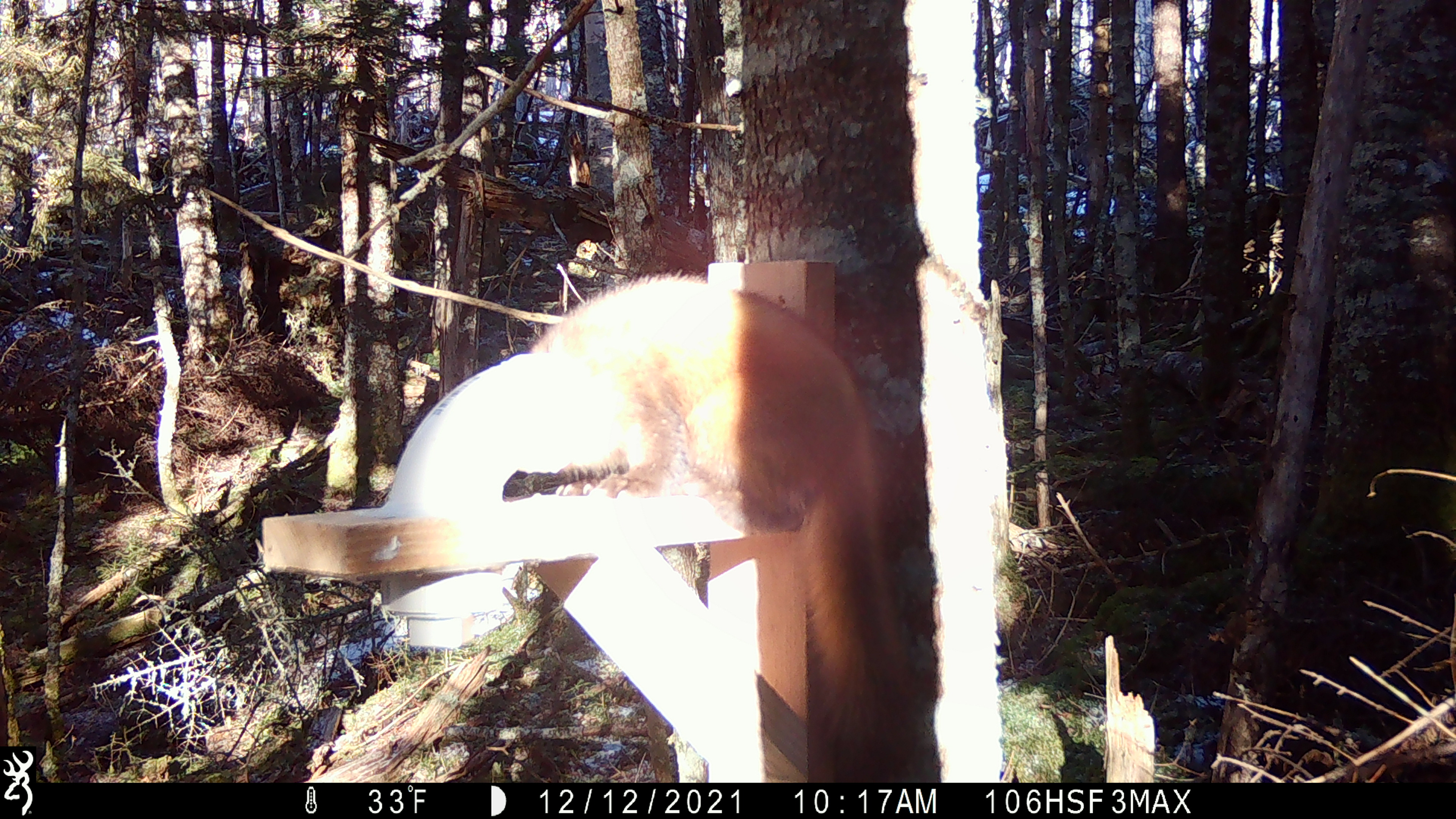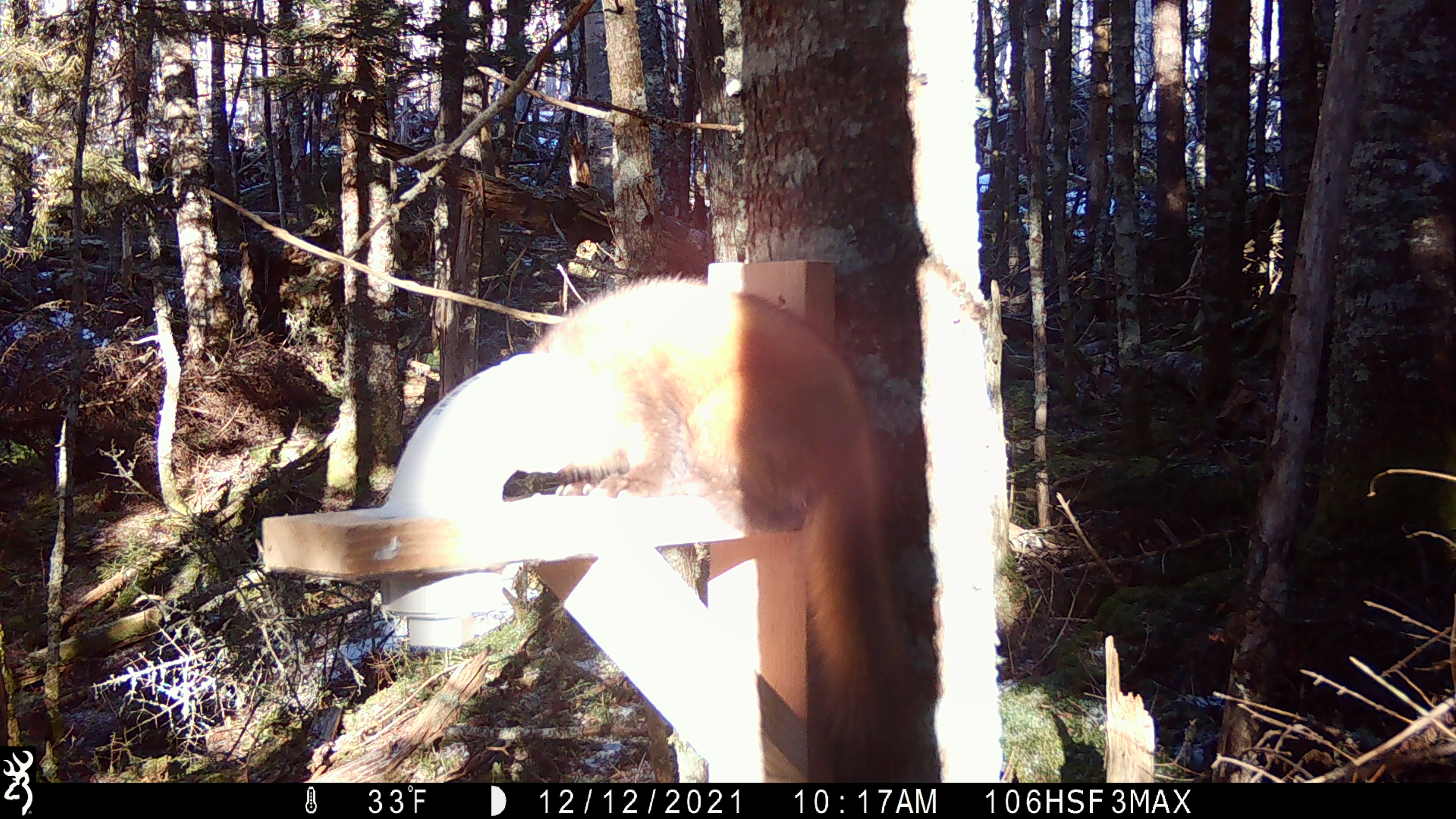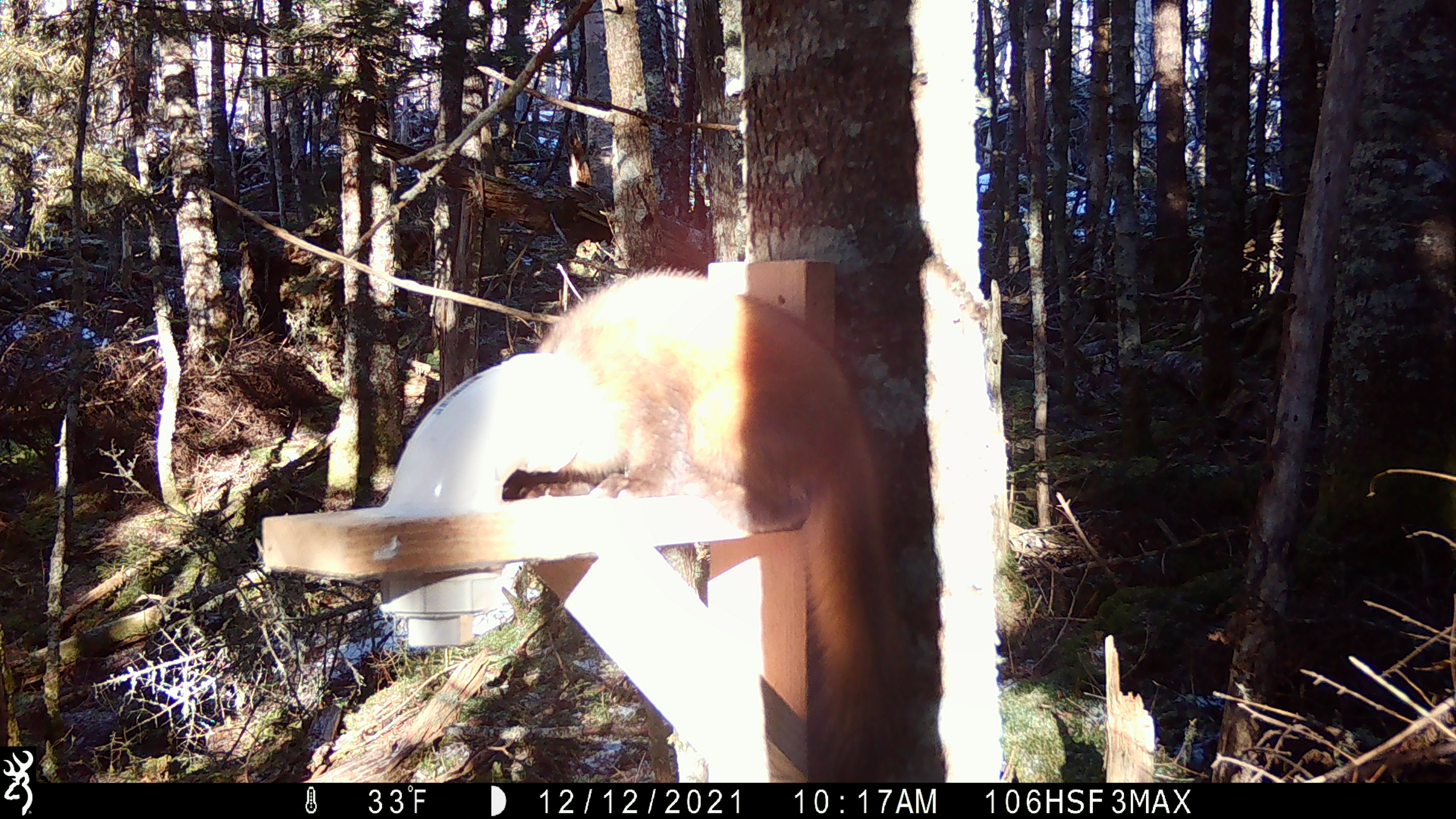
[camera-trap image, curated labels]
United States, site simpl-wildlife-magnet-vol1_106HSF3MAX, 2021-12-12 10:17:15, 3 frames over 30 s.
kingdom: Animalia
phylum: Chordata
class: Mammalia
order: Carnivora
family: Mustelidae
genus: Martes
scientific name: Martes americana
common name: american marten